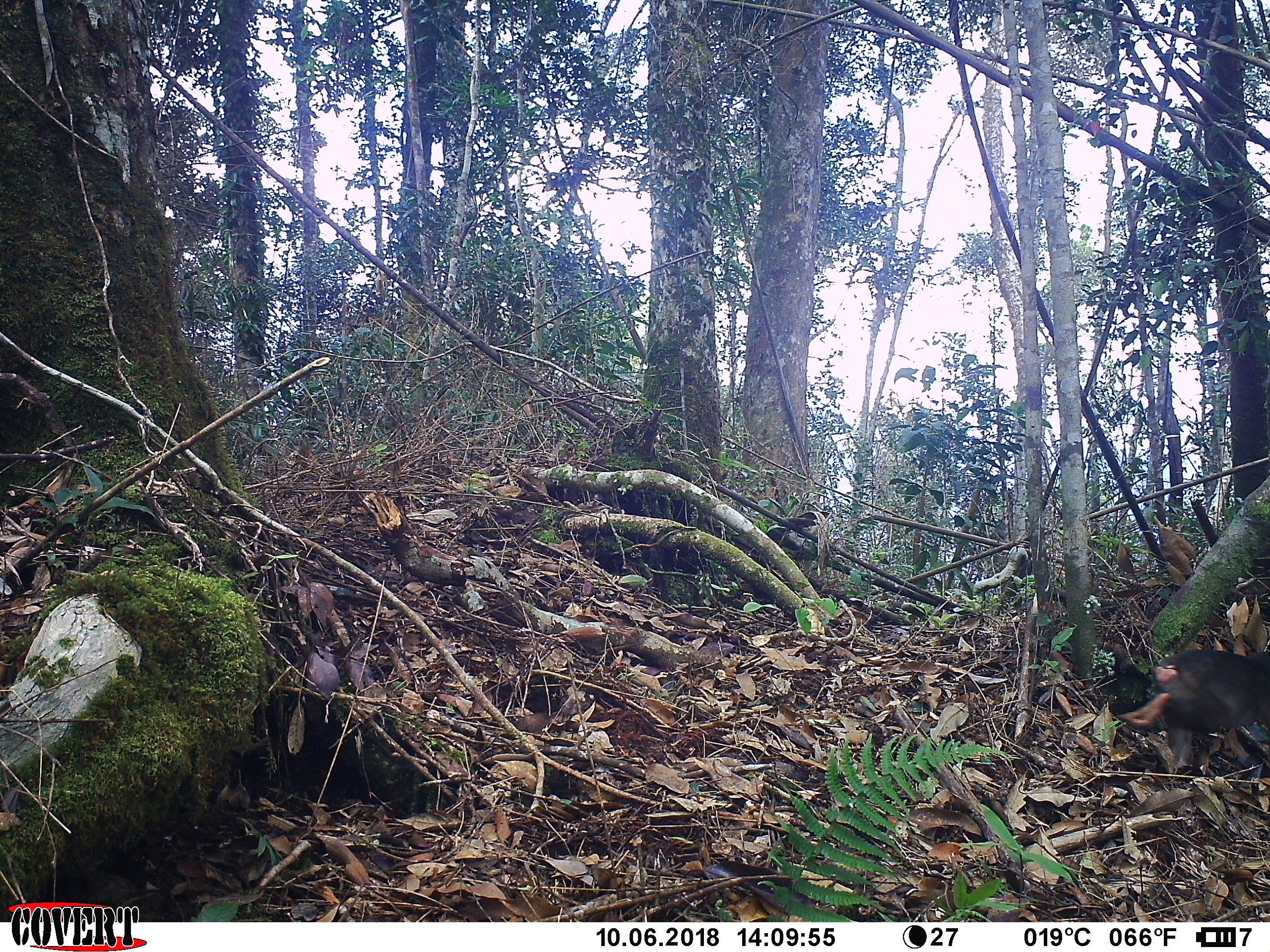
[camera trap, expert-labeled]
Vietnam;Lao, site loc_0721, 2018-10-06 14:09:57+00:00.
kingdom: Animalia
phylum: Chordata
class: Mammalia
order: Primates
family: Cercopithecidae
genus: Macaca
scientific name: Macaca arctoides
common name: stump-tailed macaque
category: stump tailed macaque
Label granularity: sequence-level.